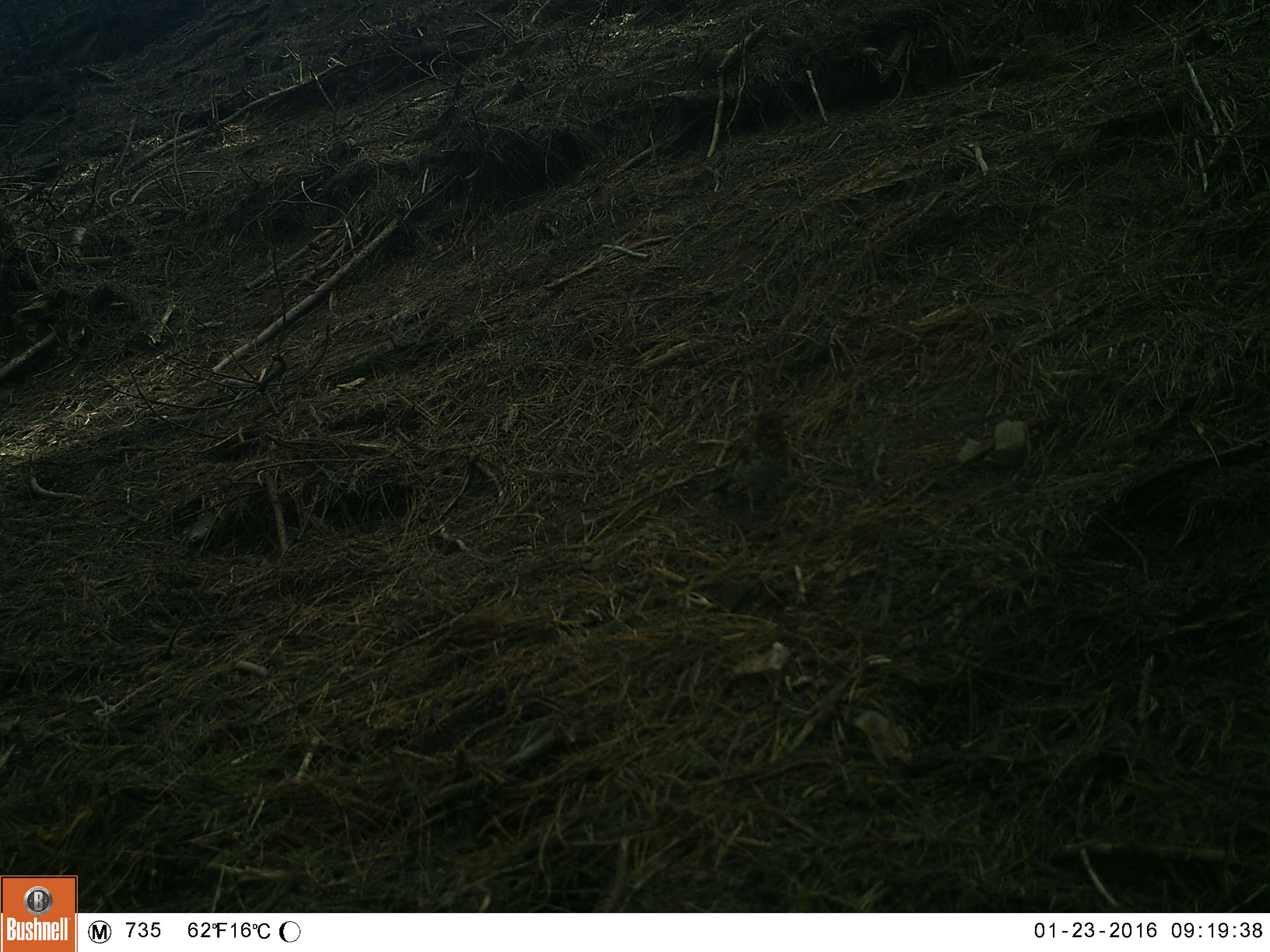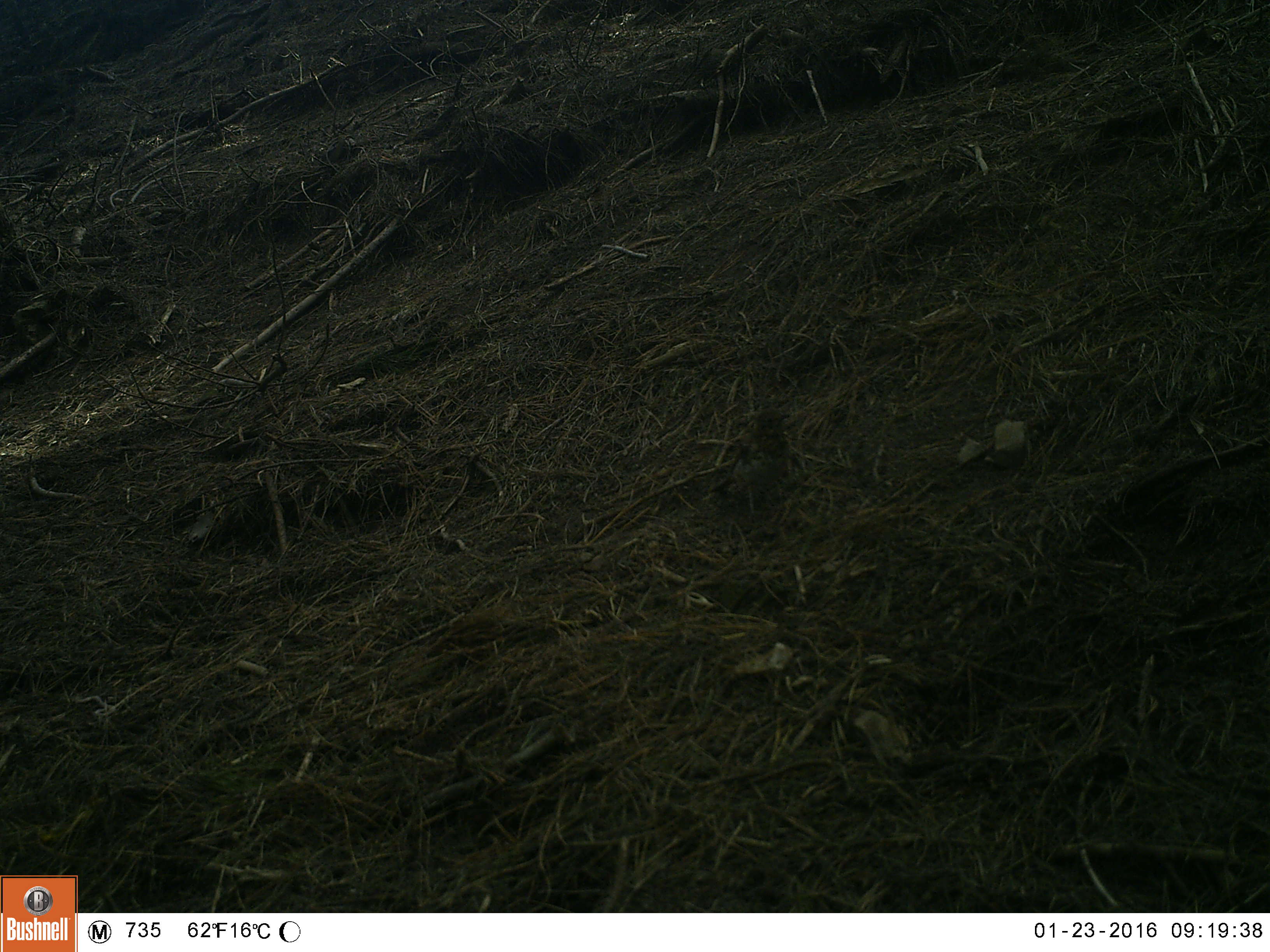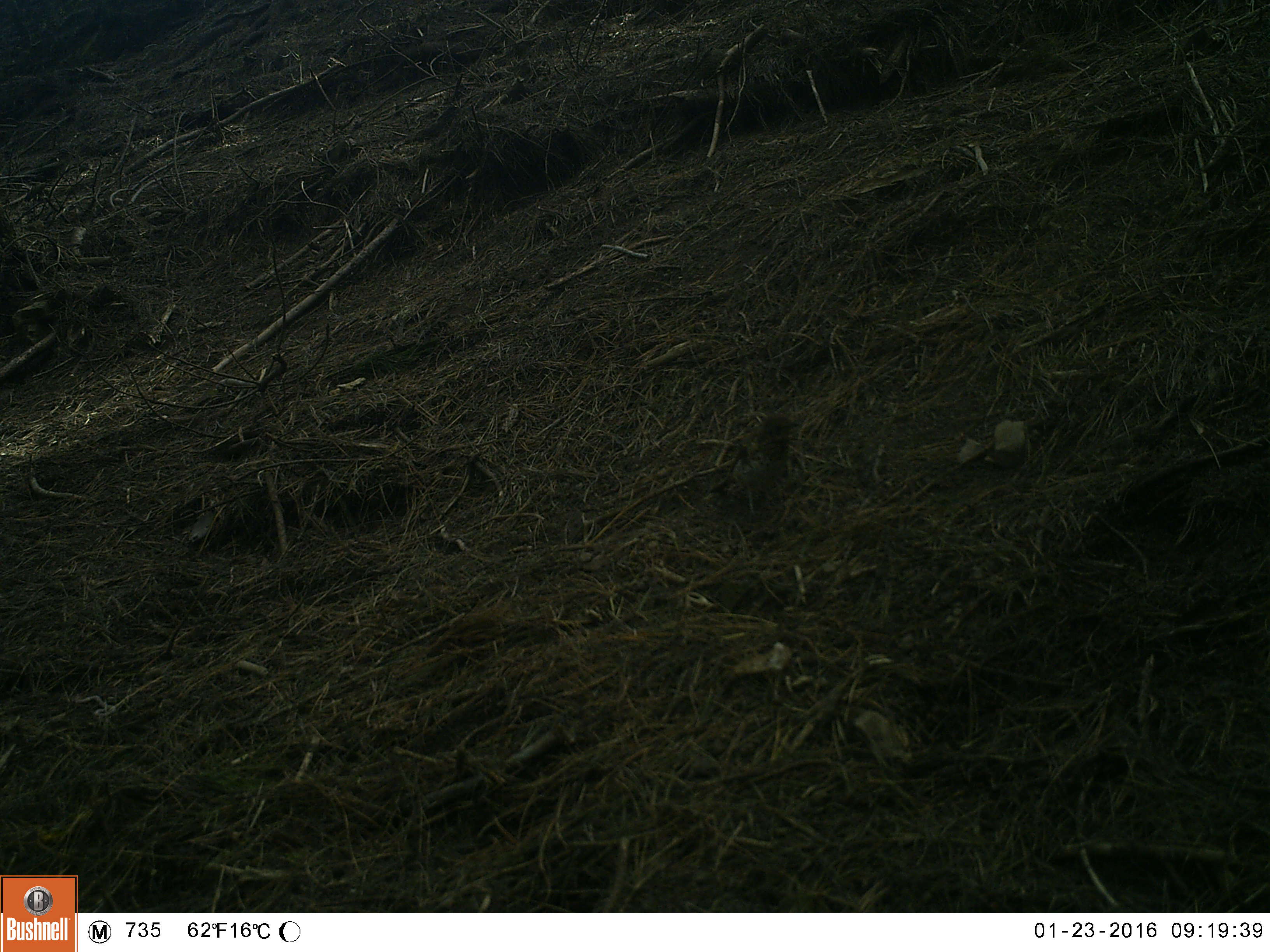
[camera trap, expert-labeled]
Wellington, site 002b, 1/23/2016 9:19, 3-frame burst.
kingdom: Animalia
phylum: Chordata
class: Aves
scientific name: Aves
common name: bird